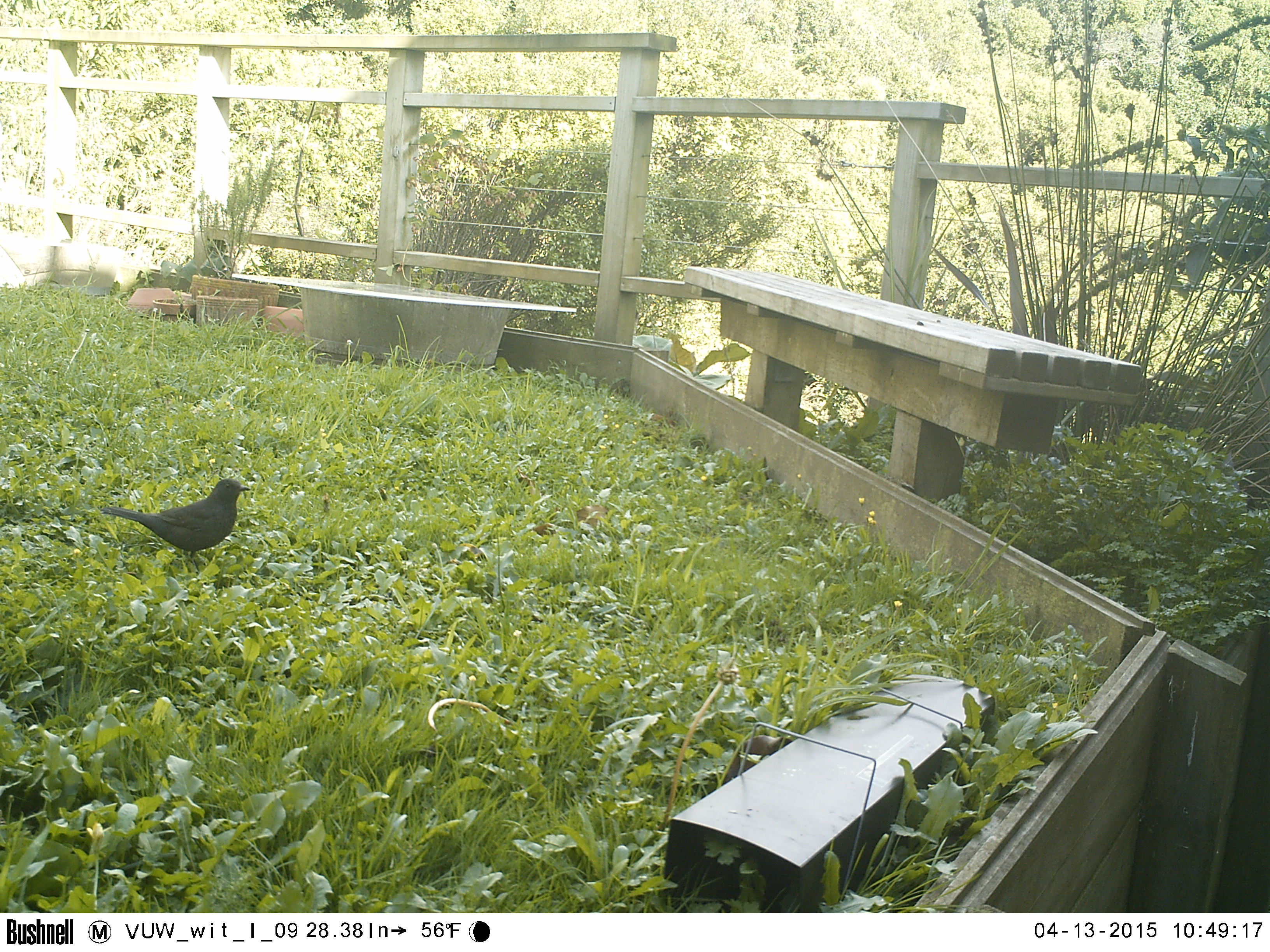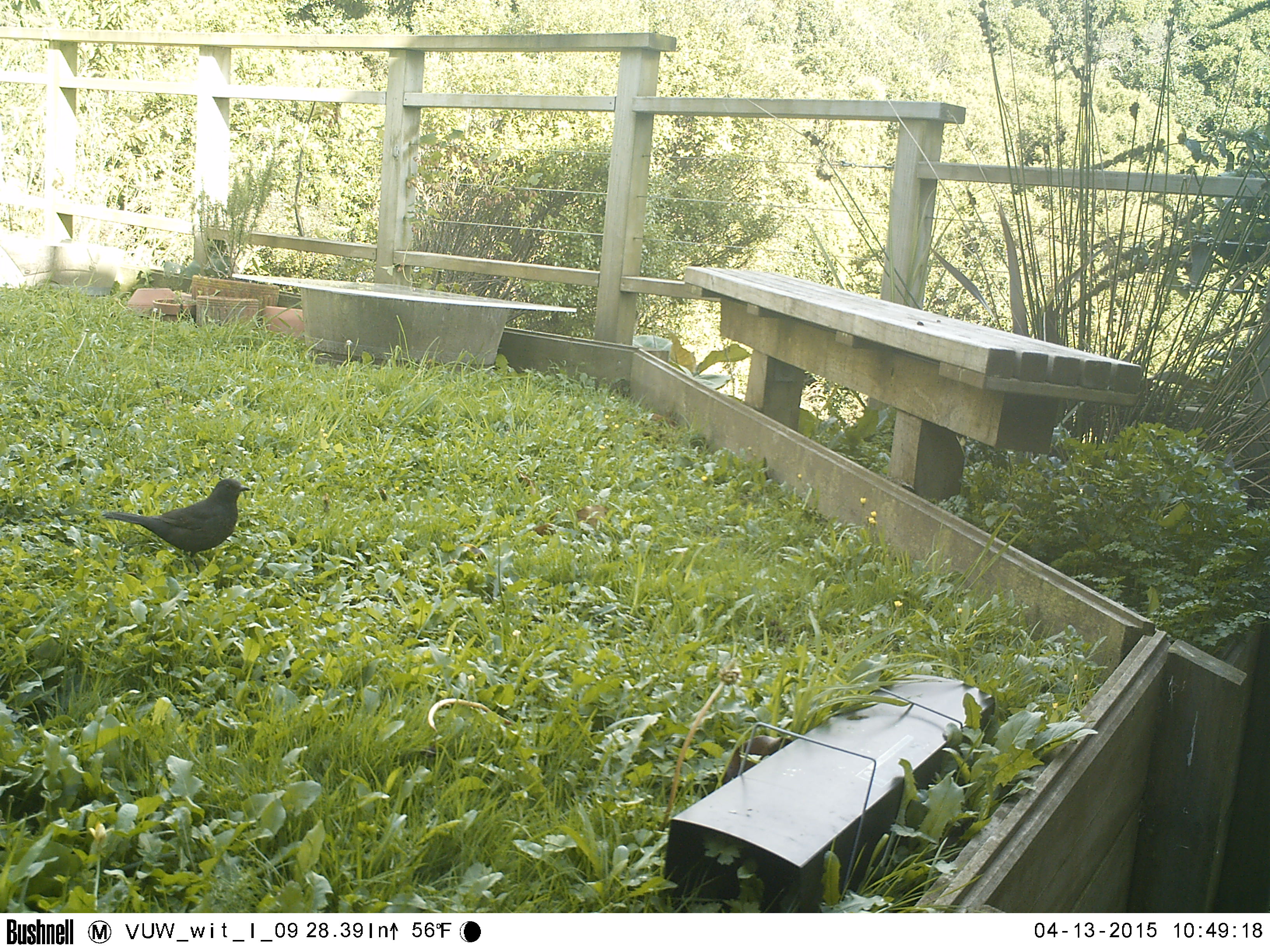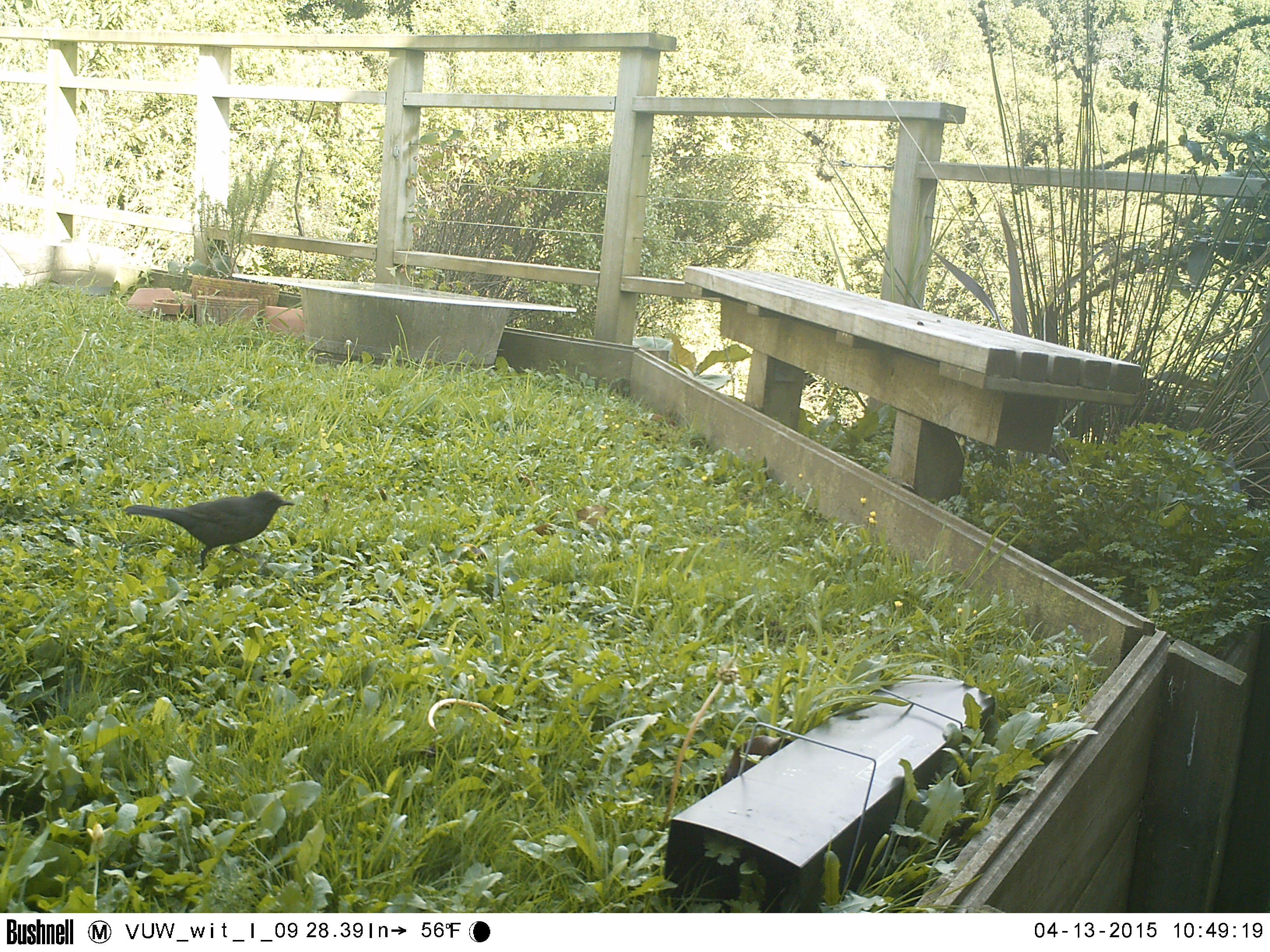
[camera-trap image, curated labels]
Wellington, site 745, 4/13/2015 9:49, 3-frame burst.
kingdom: Animalia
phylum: Chordata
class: Aves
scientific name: Aves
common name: bird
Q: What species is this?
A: Bird (Aves).